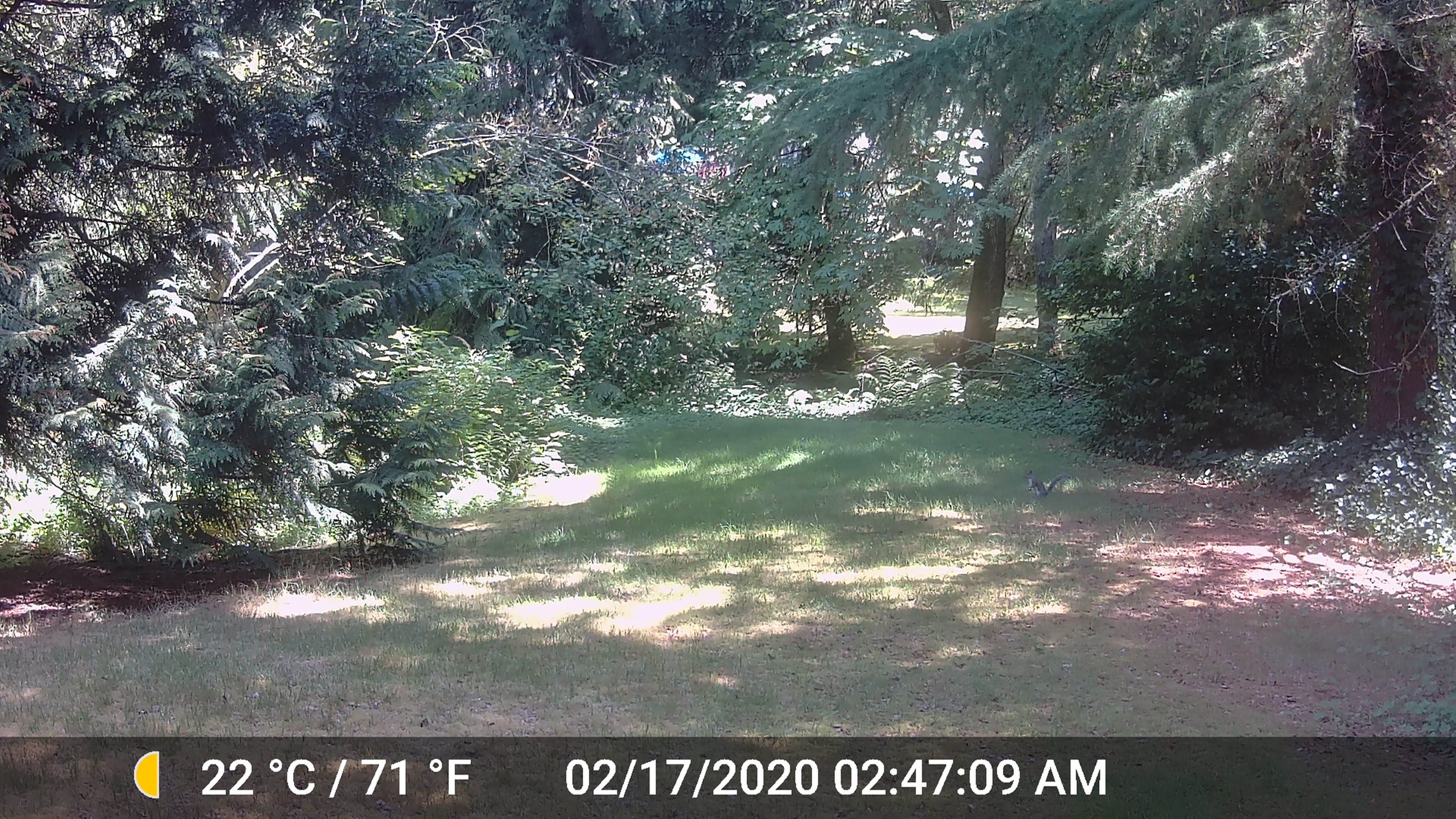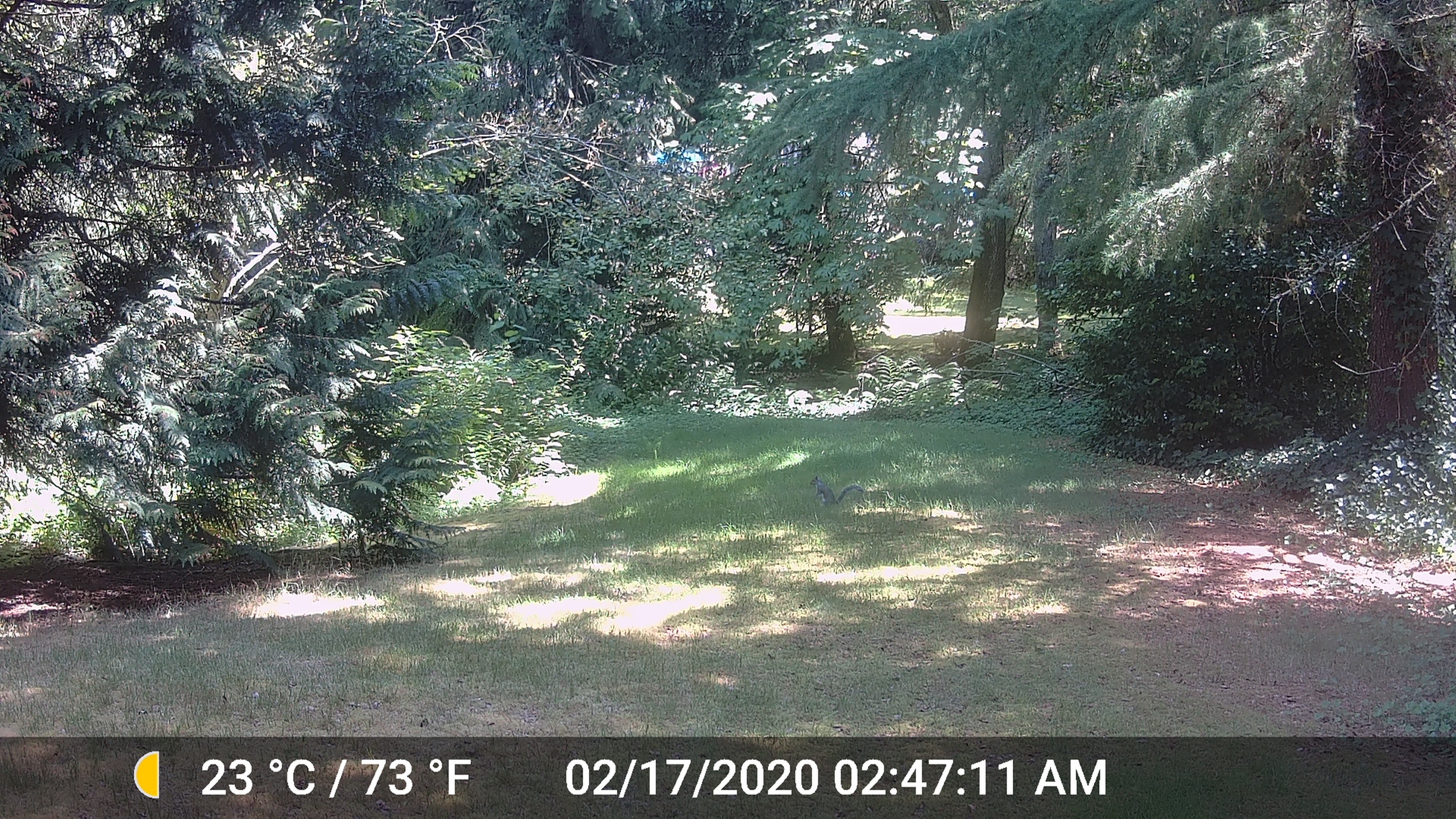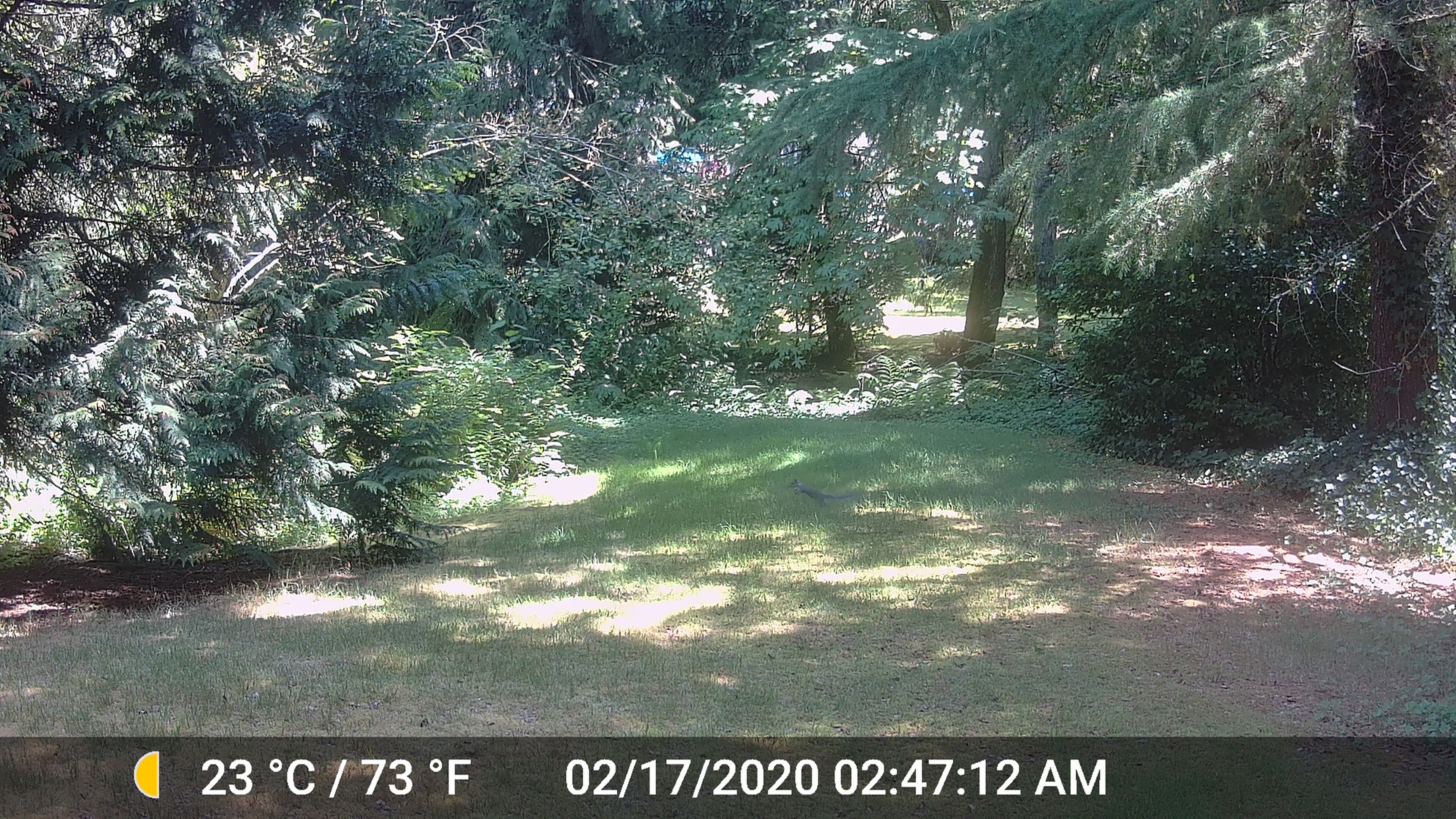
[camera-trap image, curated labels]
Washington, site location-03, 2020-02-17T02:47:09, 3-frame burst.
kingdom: Animalia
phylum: Chordata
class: Mammalia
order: Rodentia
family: Sciuridae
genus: Sciurus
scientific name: Sciurus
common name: squirrel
Squirrel (Sciurus).